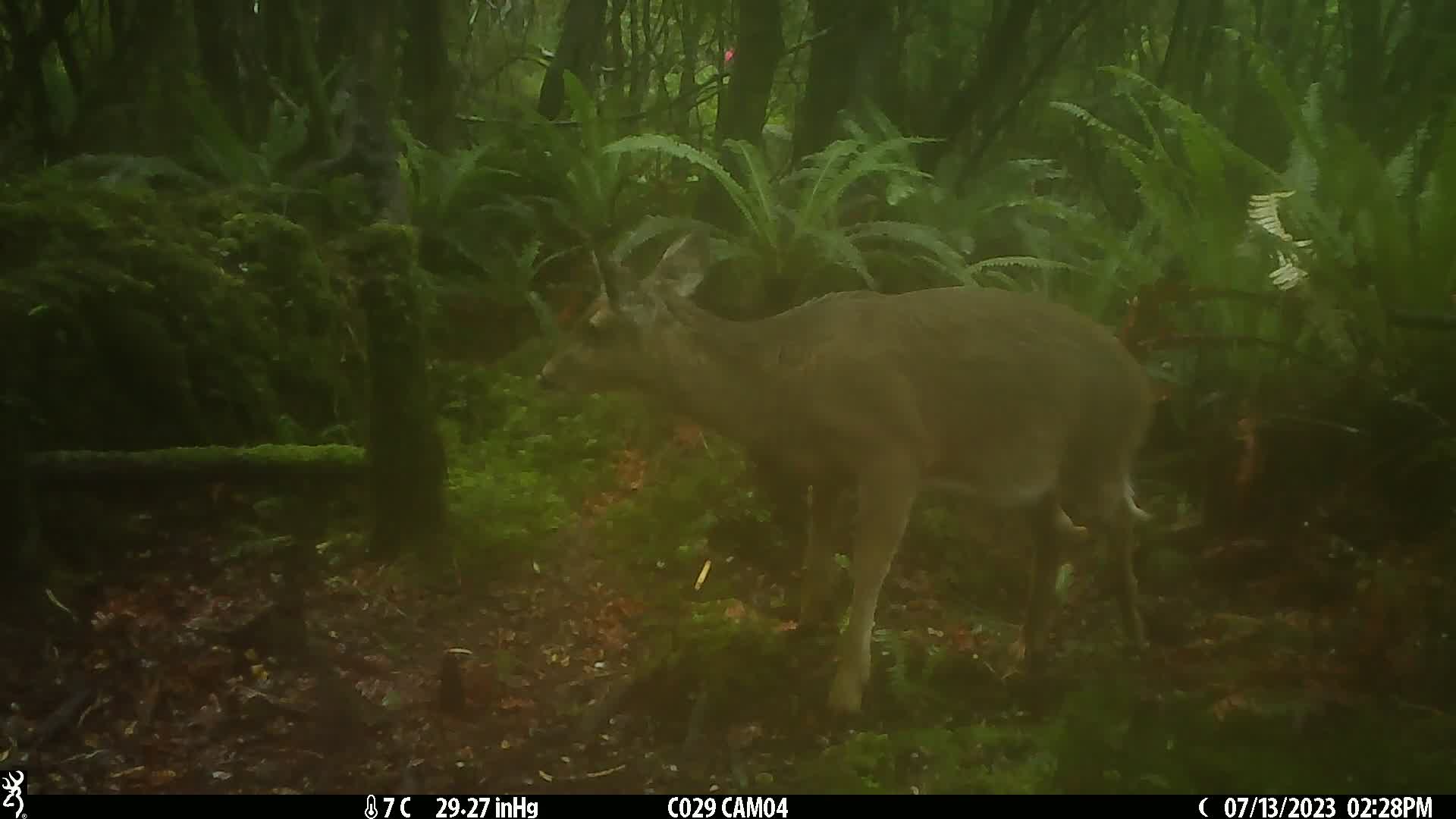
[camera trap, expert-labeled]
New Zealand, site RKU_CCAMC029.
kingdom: Animalia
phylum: Chordata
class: Mammalia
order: Artiodactyla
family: Cervidae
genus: Odocoileus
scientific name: Odocoileus virginianus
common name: white-tailed deer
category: white tailed deer